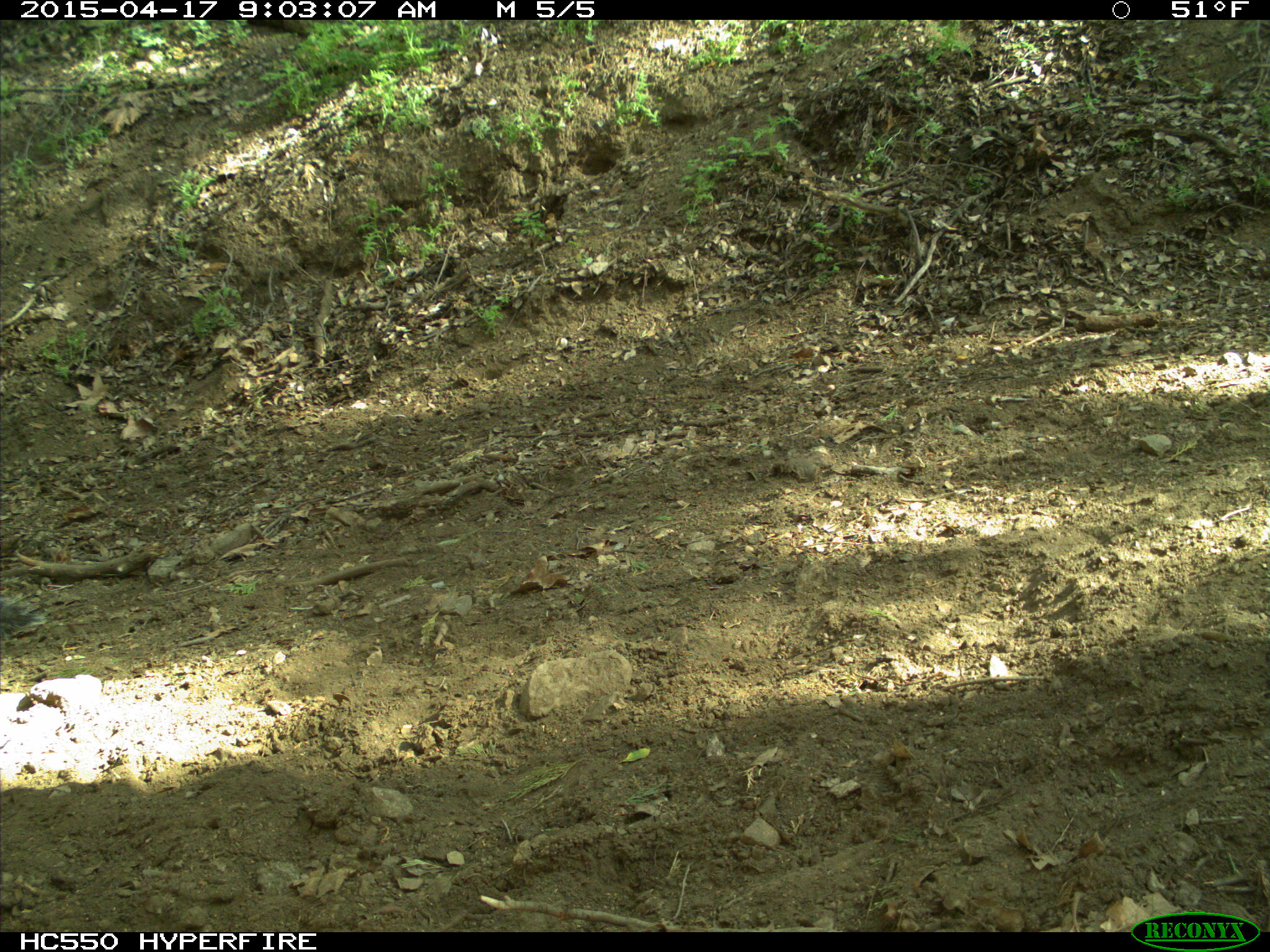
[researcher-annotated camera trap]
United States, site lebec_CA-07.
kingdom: Animalia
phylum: Chordata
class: Mammalia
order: Rodentia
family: Sciuridae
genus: Sciurus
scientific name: Sciurus carolinensis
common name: eastern gray squirrel